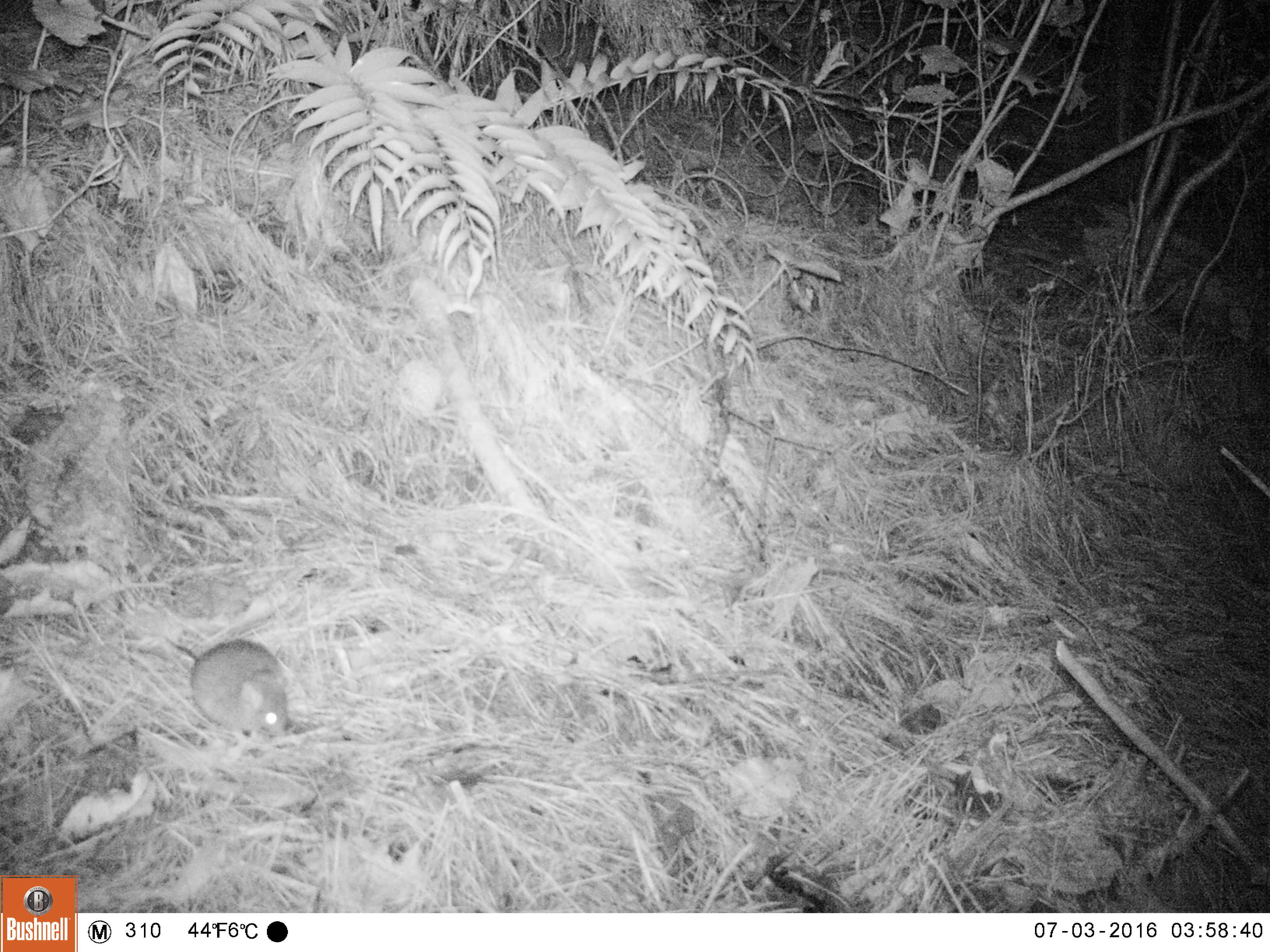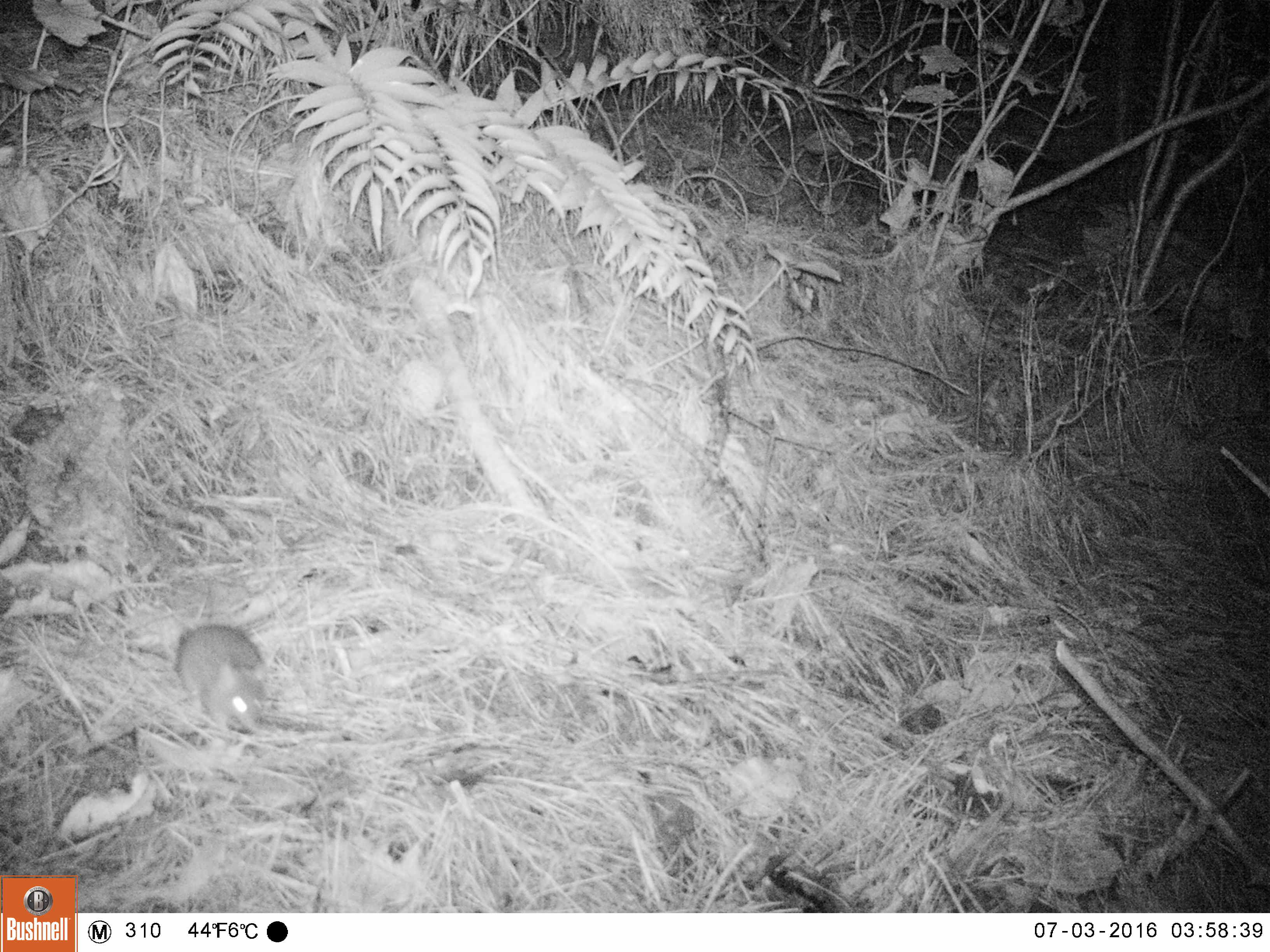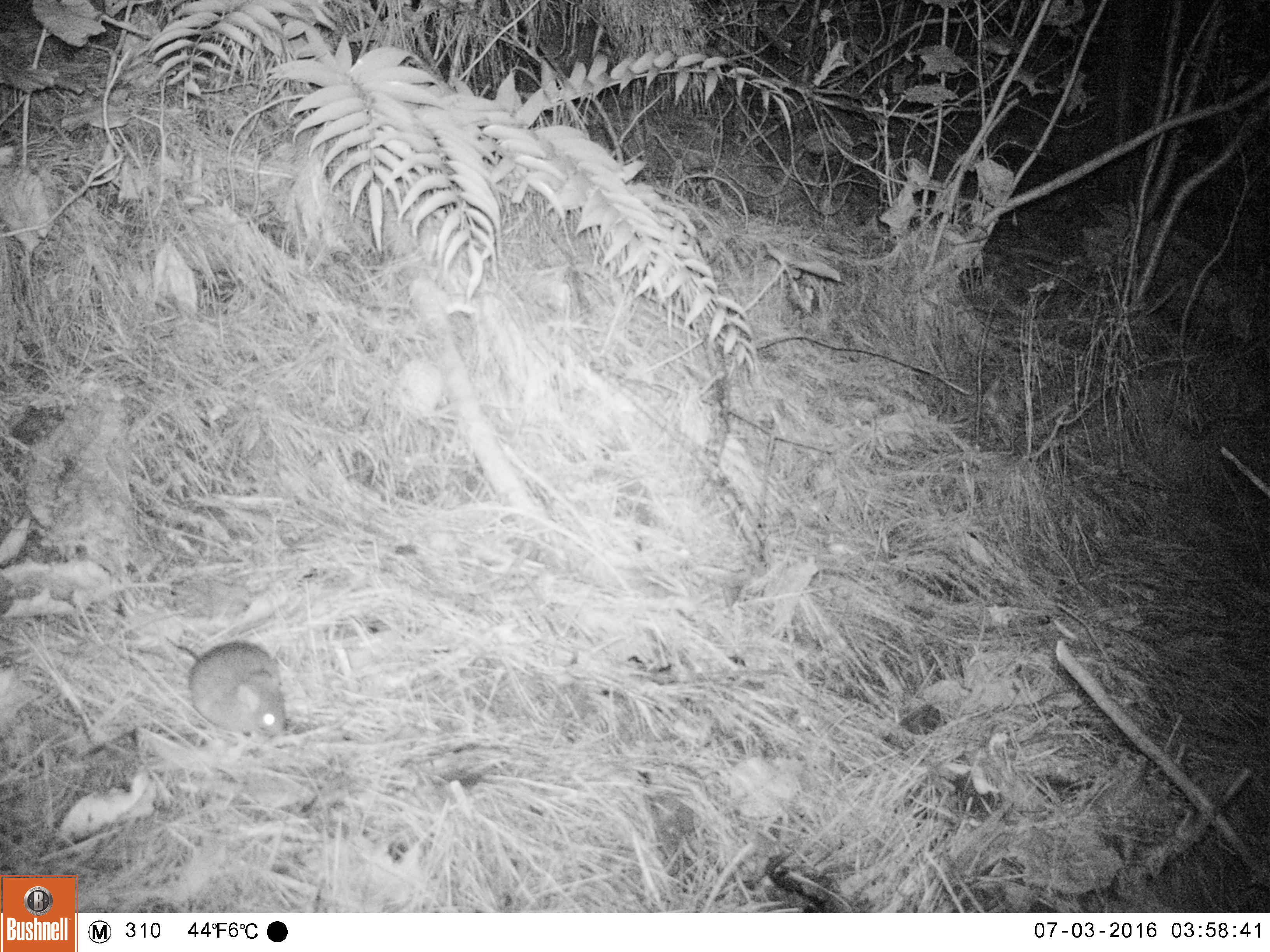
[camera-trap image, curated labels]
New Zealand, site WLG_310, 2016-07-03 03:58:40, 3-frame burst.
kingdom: Animalia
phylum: Chordata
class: Mammalia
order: Rodentia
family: Muridae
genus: Rattus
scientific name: Rattus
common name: rat